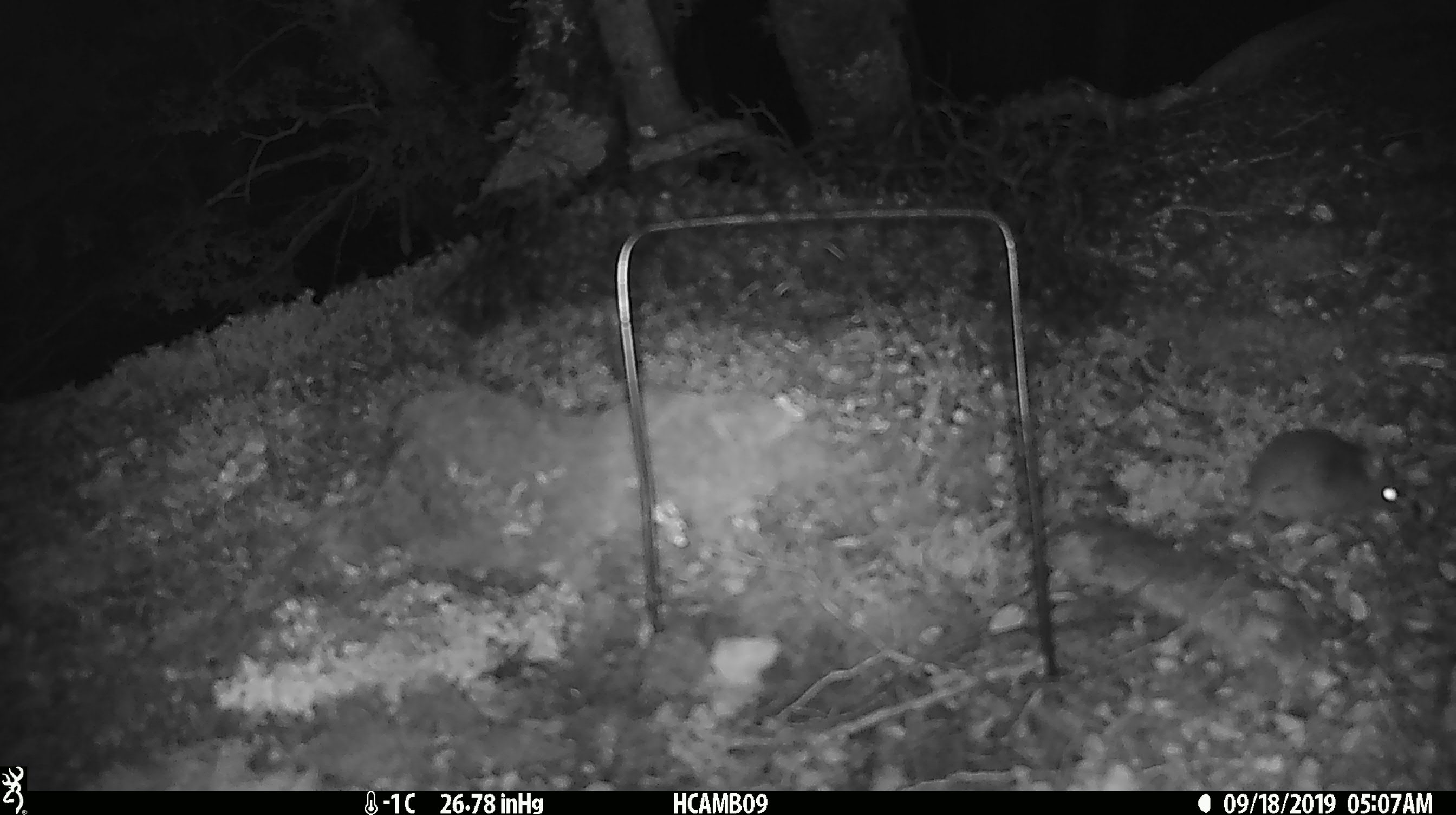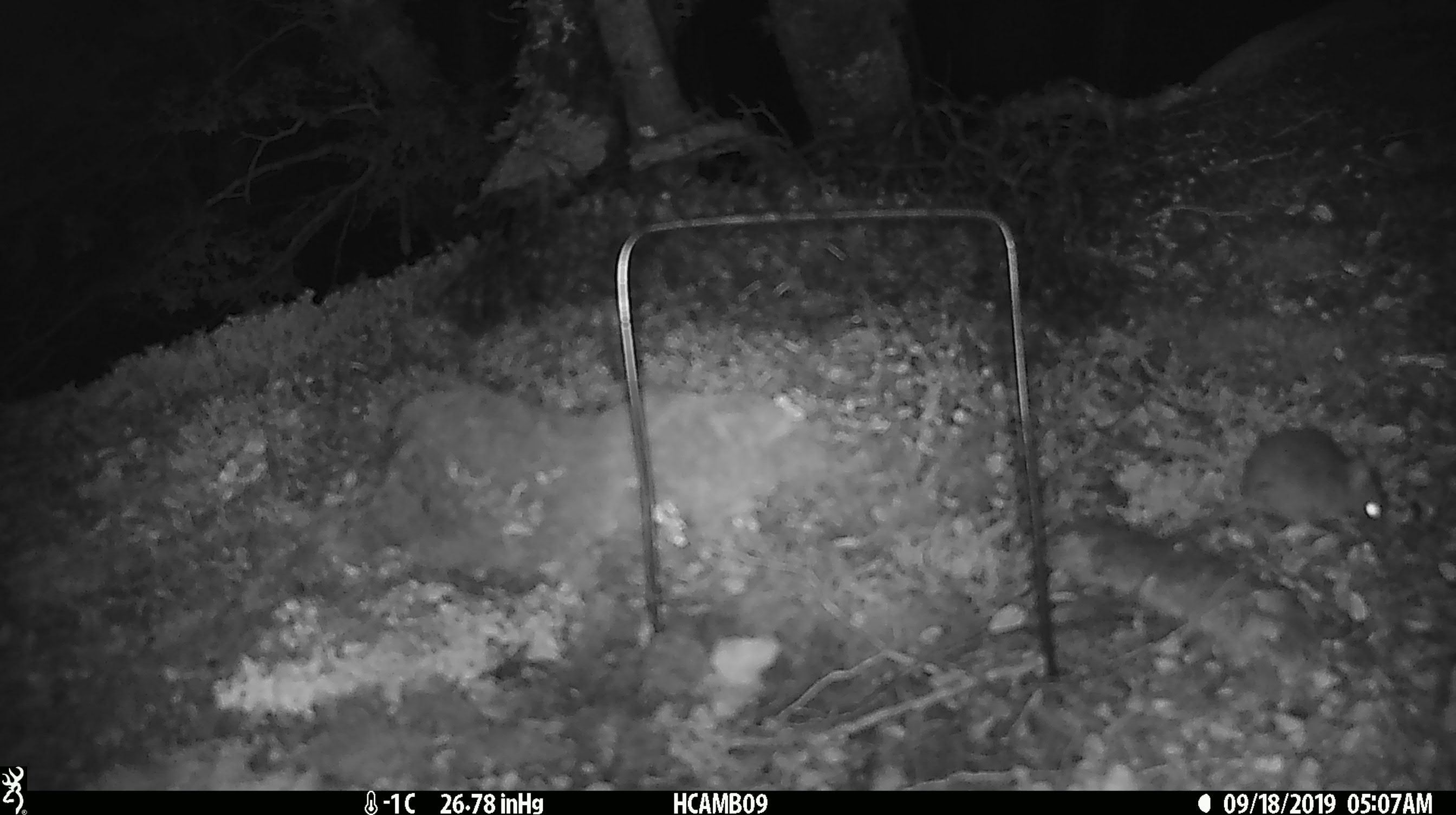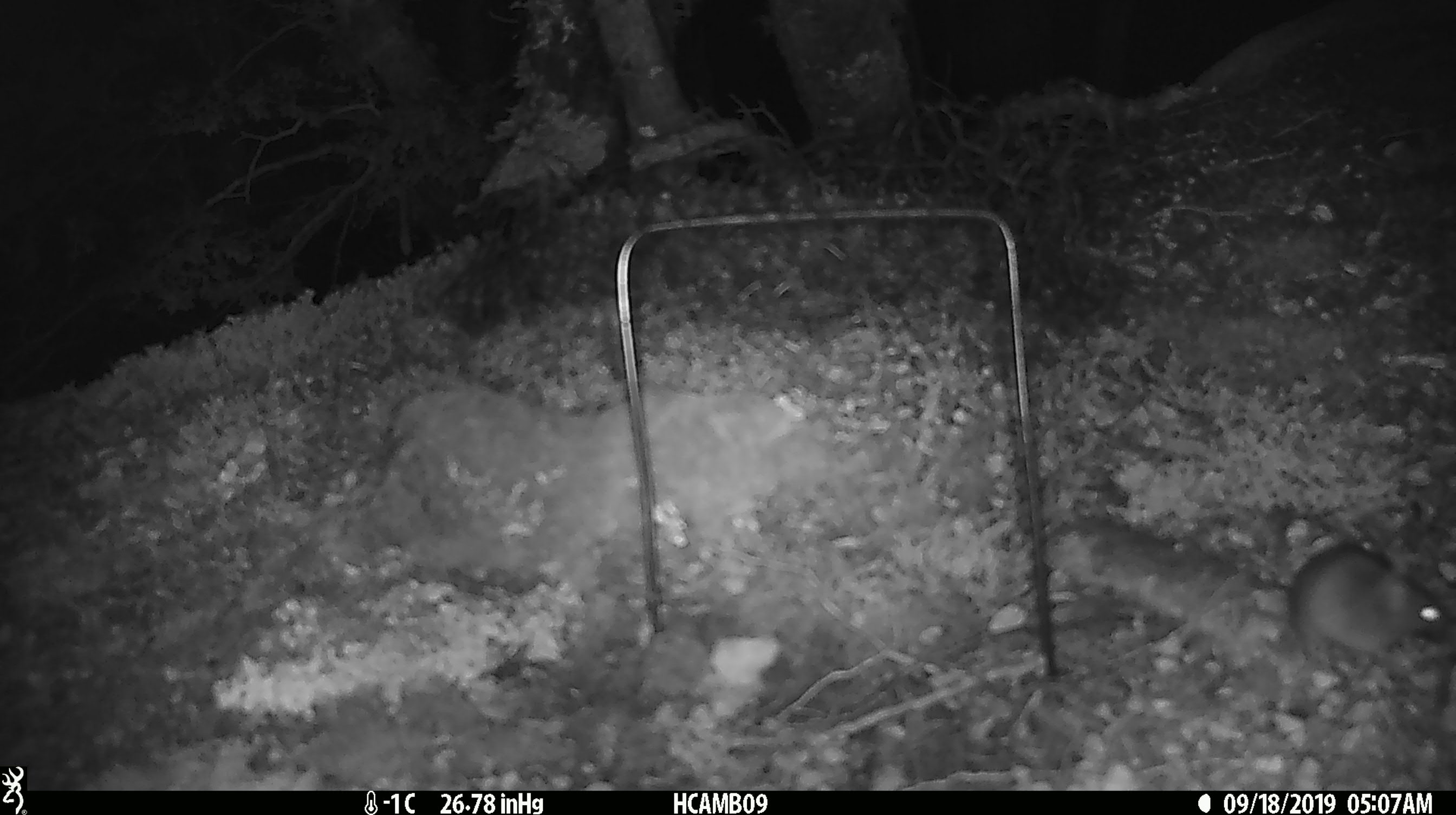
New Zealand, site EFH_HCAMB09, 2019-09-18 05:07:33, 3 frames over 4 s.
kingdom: Animalia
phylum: Chordata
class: Mammalia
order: Rodentia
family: Muridae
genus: Mus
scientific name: Mus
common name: mouse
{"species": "mouse (Mus)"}